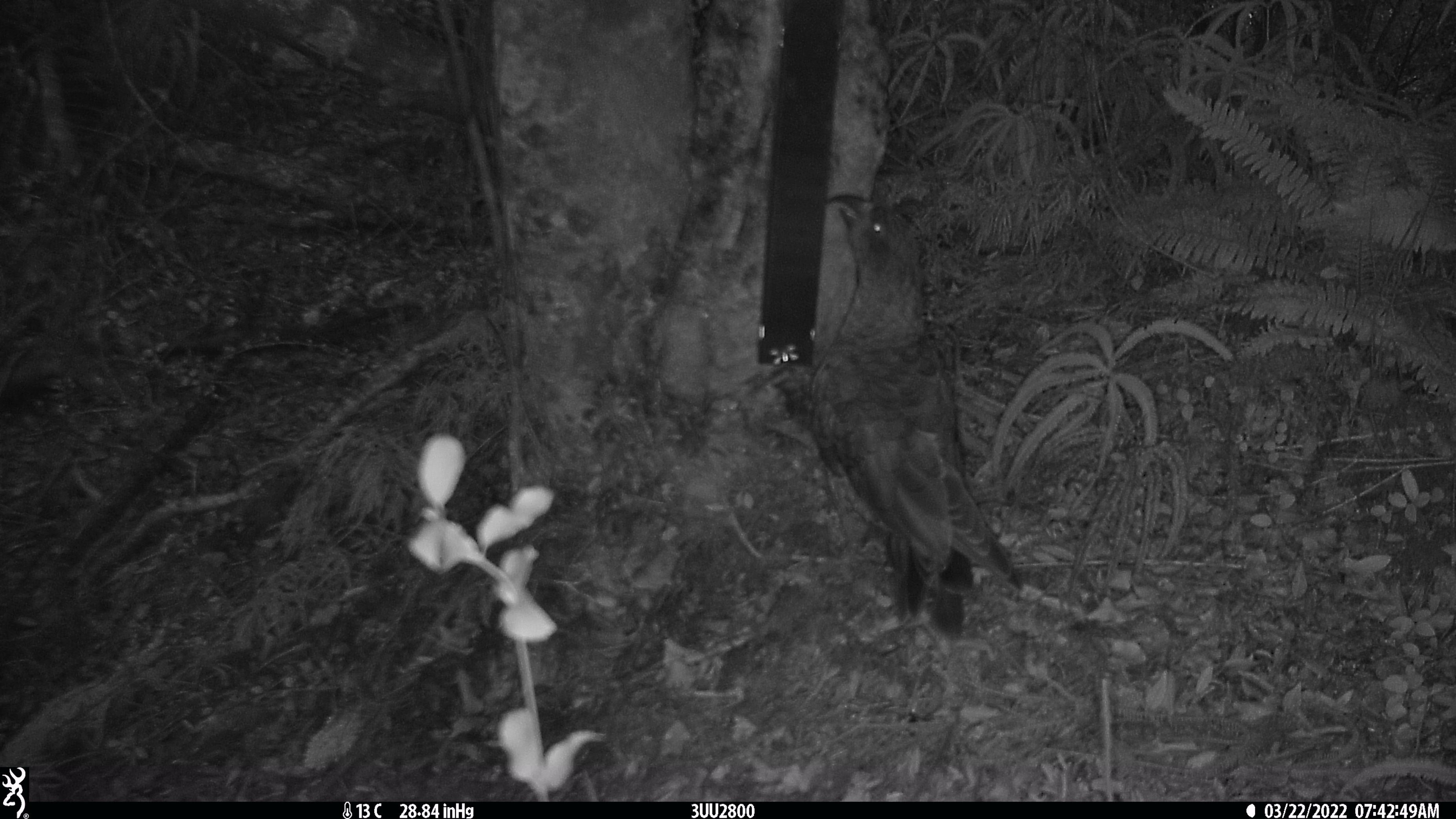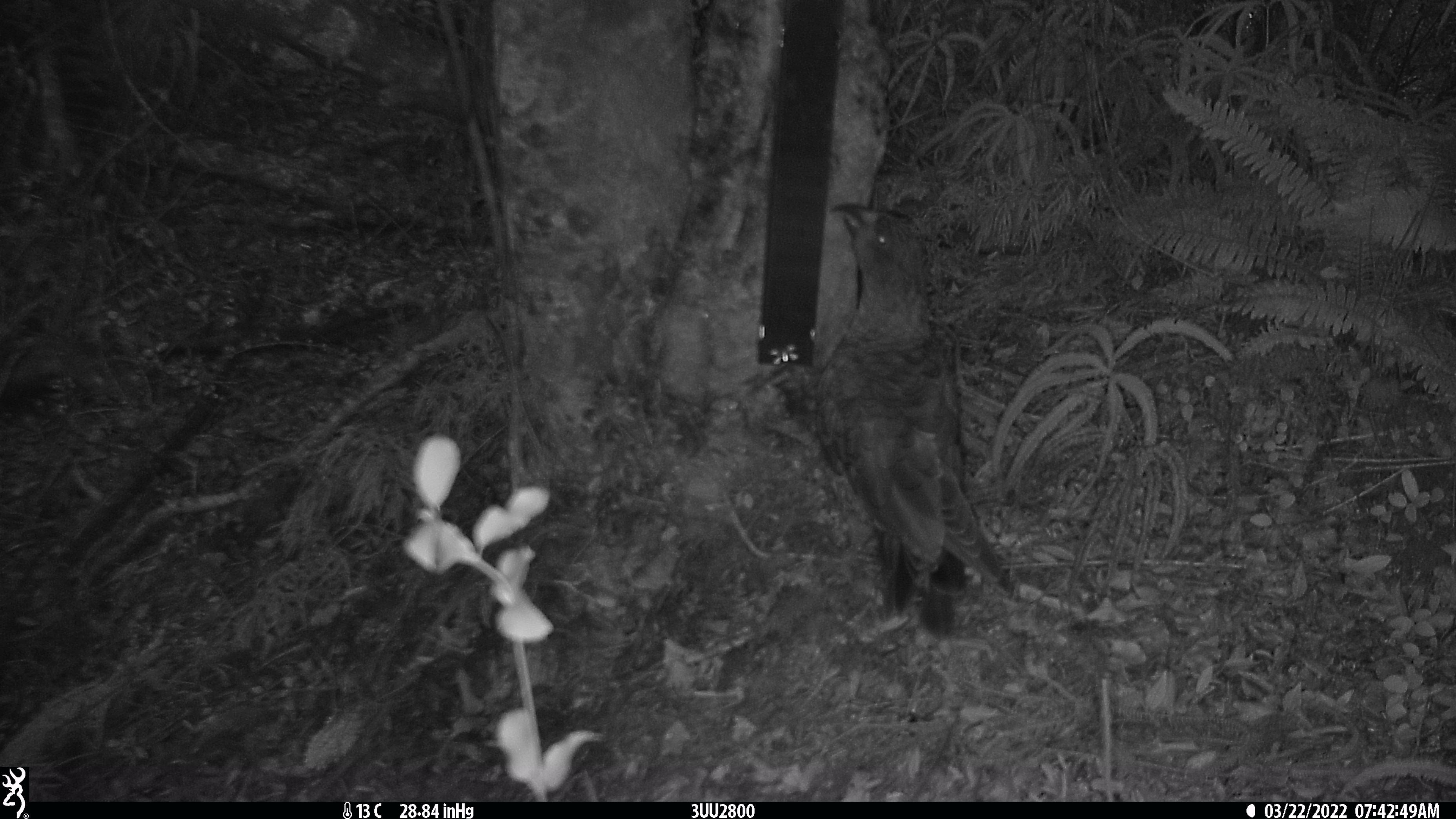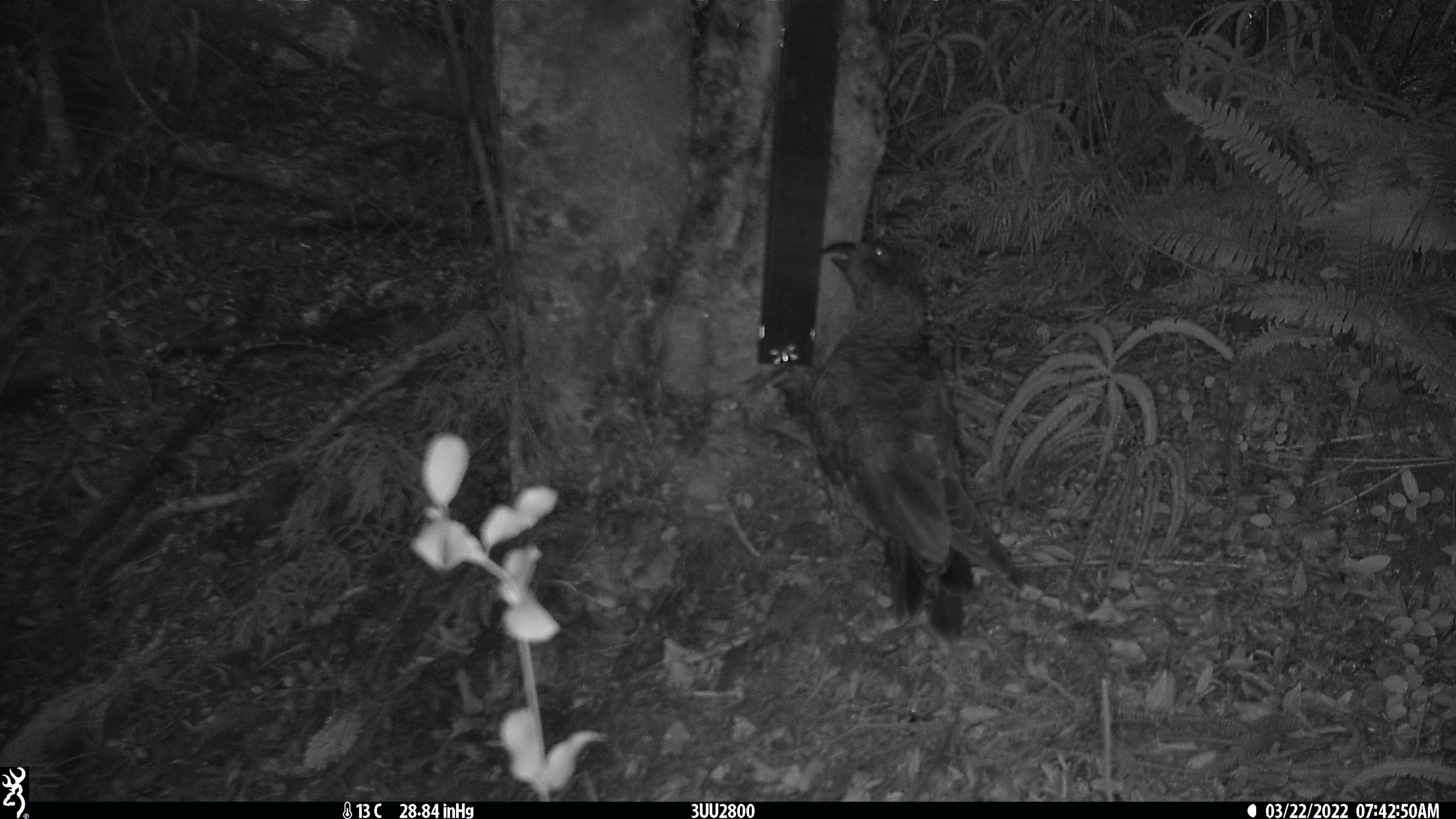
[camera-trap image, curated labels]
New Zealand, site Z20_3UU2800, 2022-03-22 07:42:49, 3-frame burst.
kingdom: Animalia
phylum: Chordata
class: Aves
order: Psittaciformes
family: Strigopidae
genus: Nestor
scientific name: Nestor notabilis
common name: kea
Kea (Nestor notabilis).